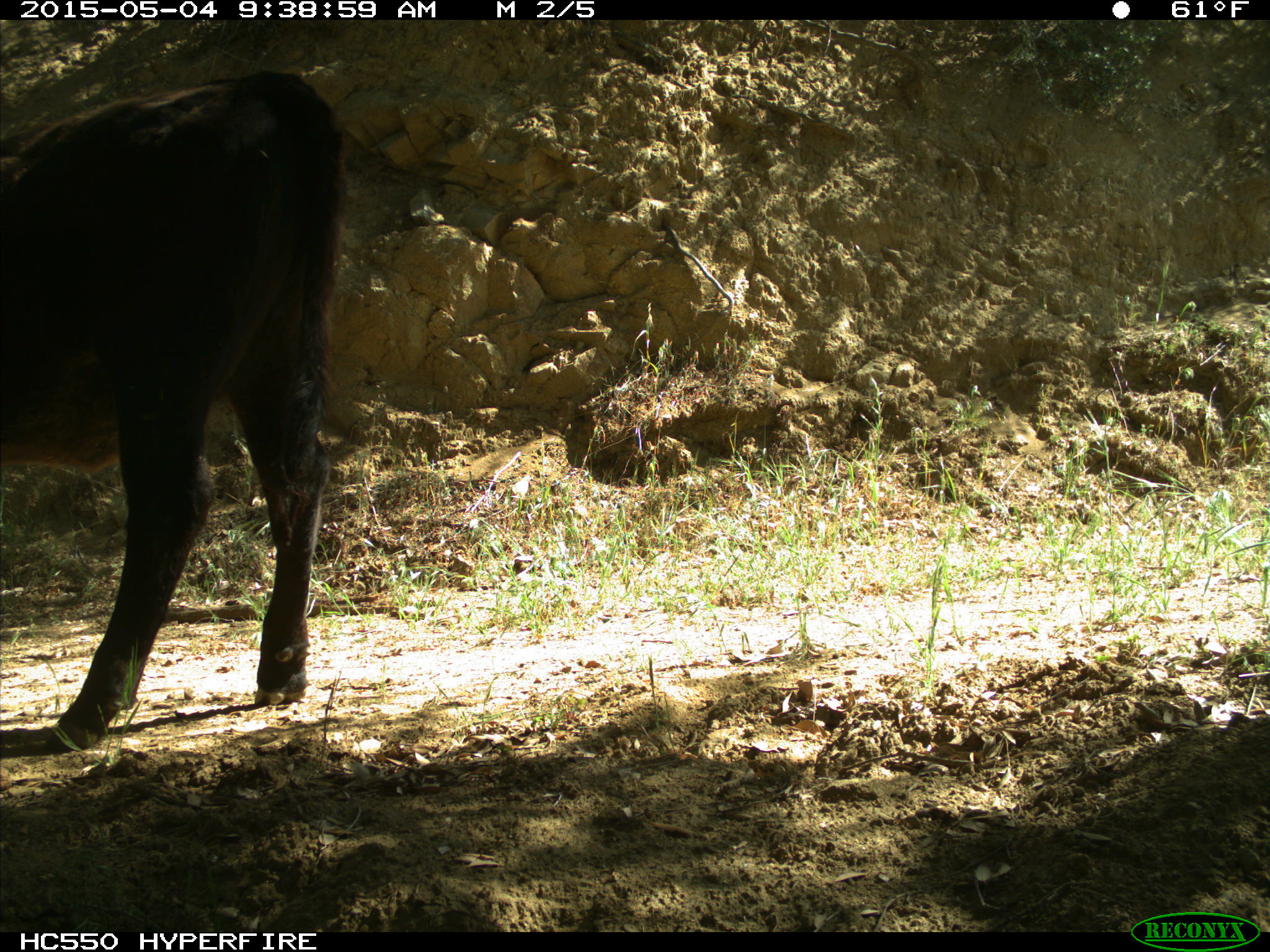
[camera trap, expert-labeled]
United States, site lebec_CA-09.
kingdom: Animalia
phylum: Chordata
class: Mammalia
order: Artiodactyla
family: Bovidae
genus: Bos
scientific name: Bos taurus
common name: domestic cow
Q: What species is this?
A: Bos taurus (domestic cow).